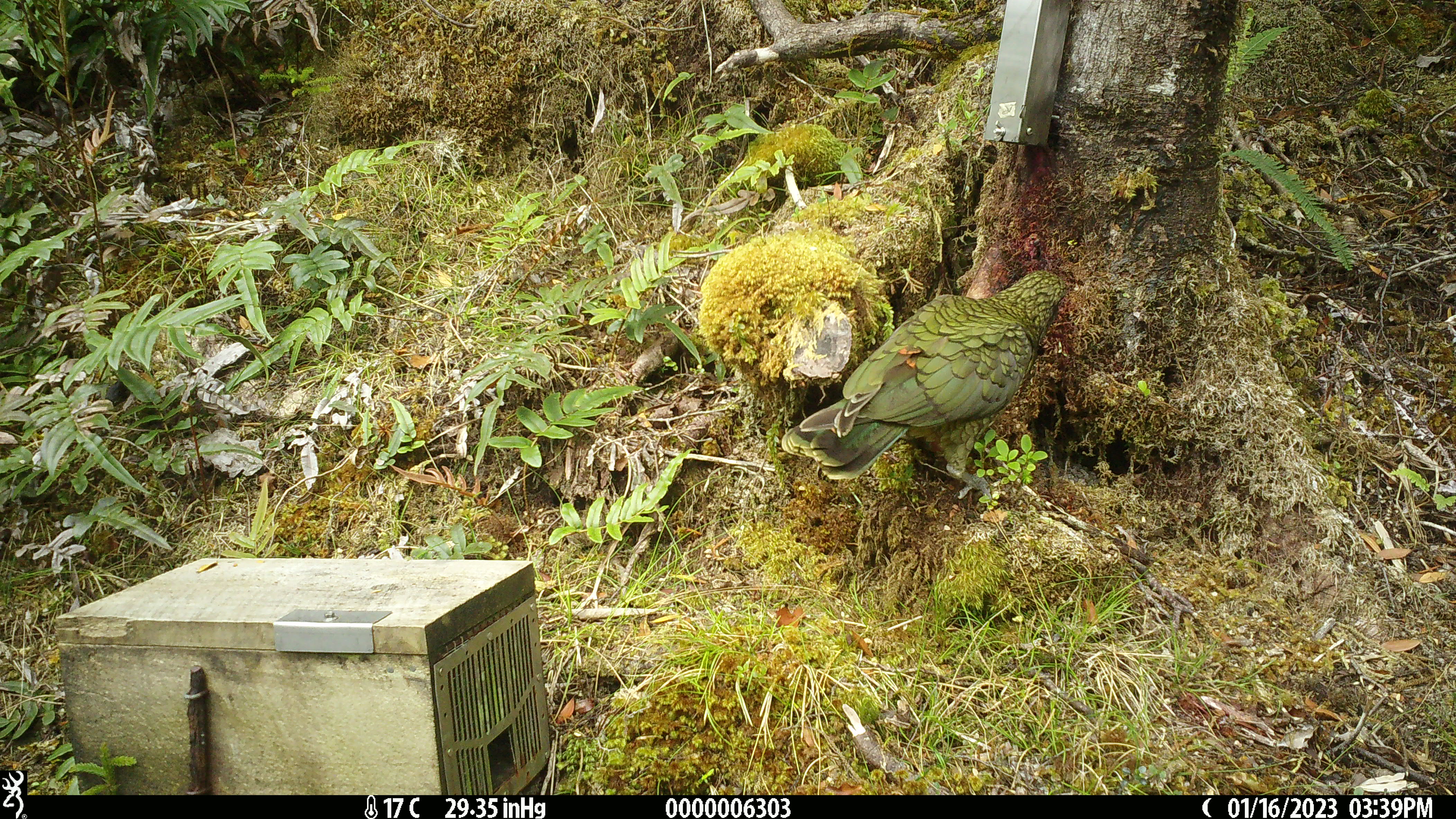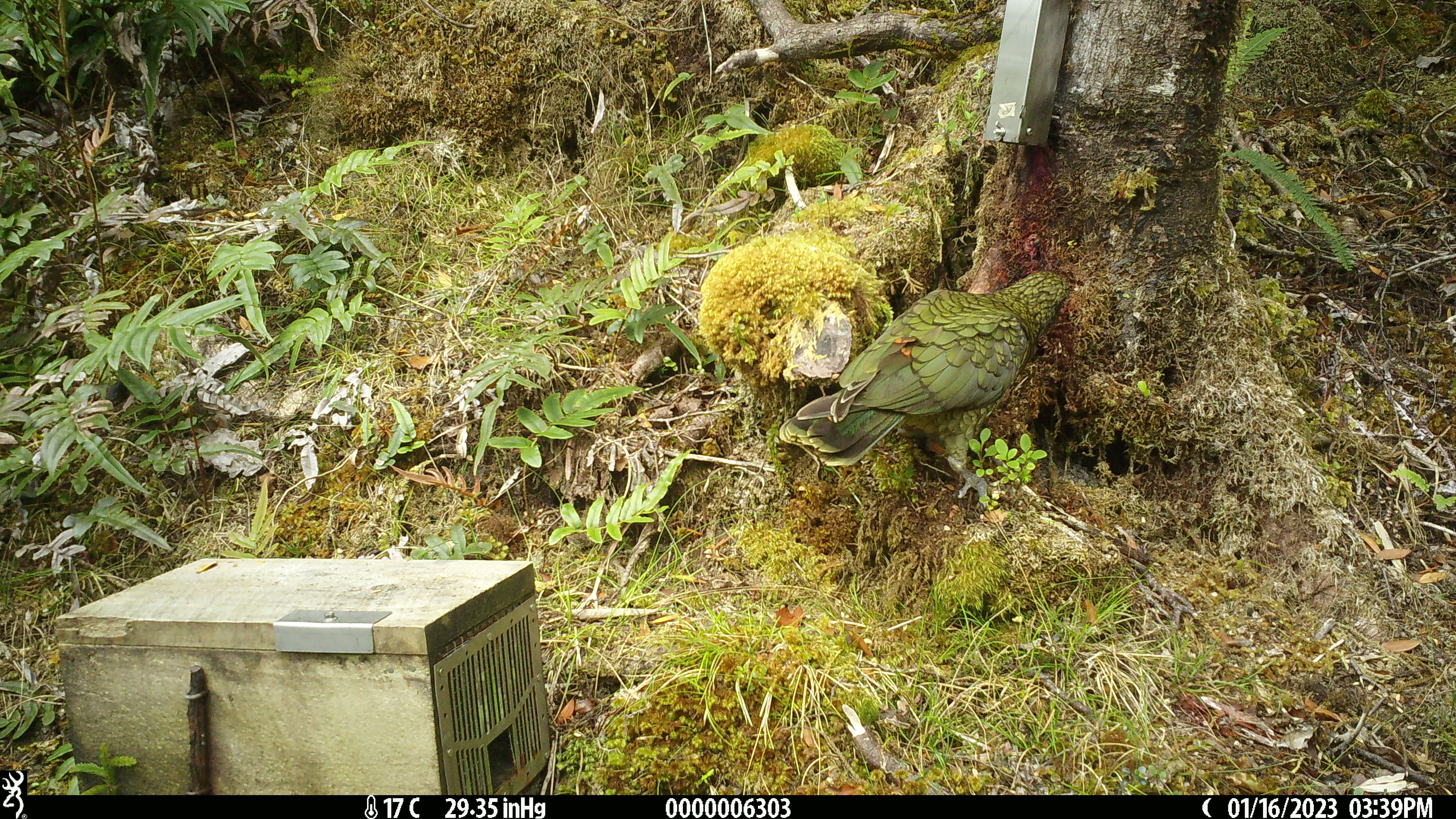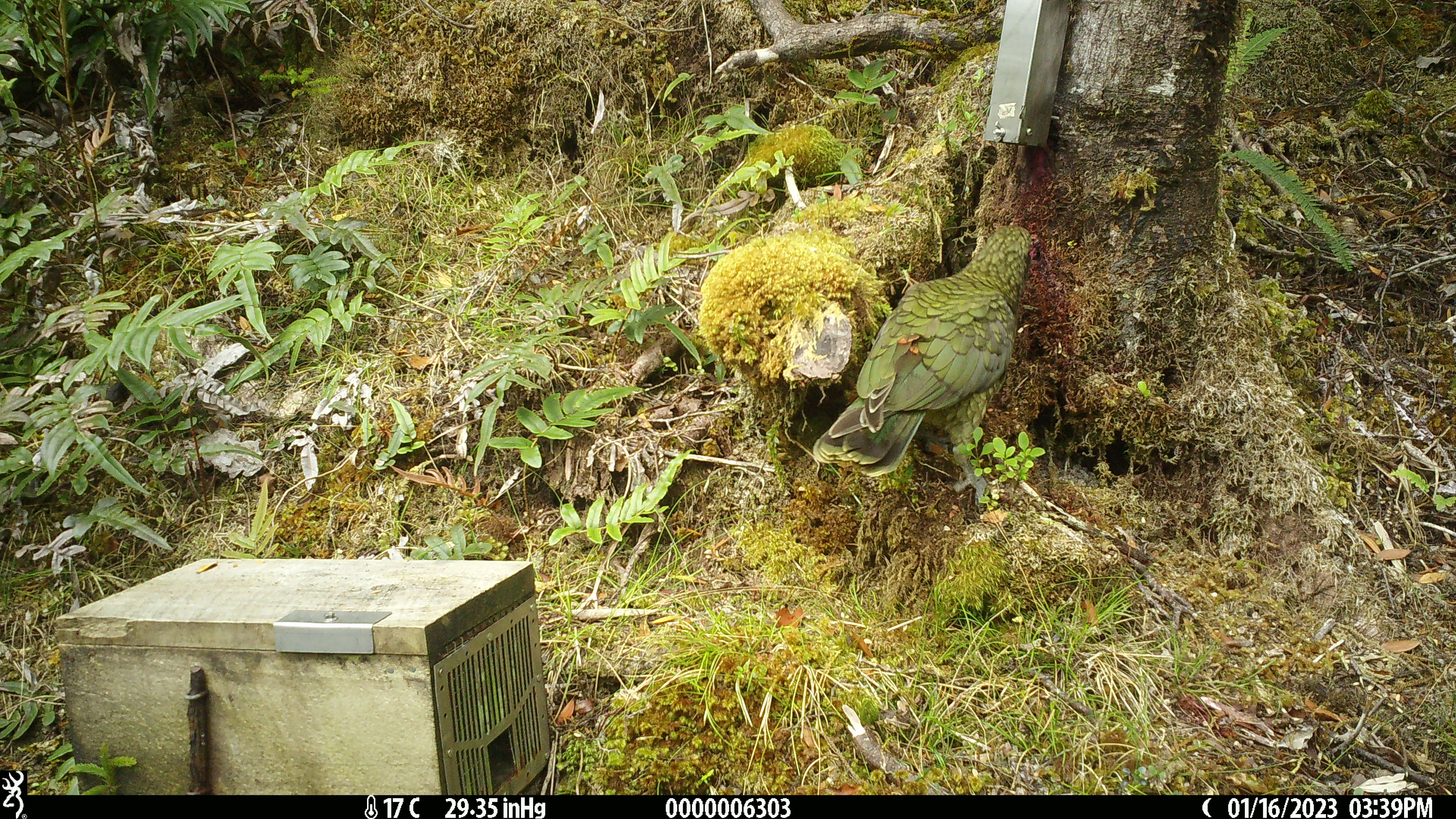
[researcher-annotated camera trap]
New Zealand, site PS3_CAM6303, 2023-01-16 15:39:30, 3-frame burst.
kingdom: Animalia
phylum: Chordata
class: Aves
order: Psittaciformes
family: Strigopidae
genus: Nestor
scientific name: Nestor notabilis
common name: kea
Kea (Nestor notabilis).